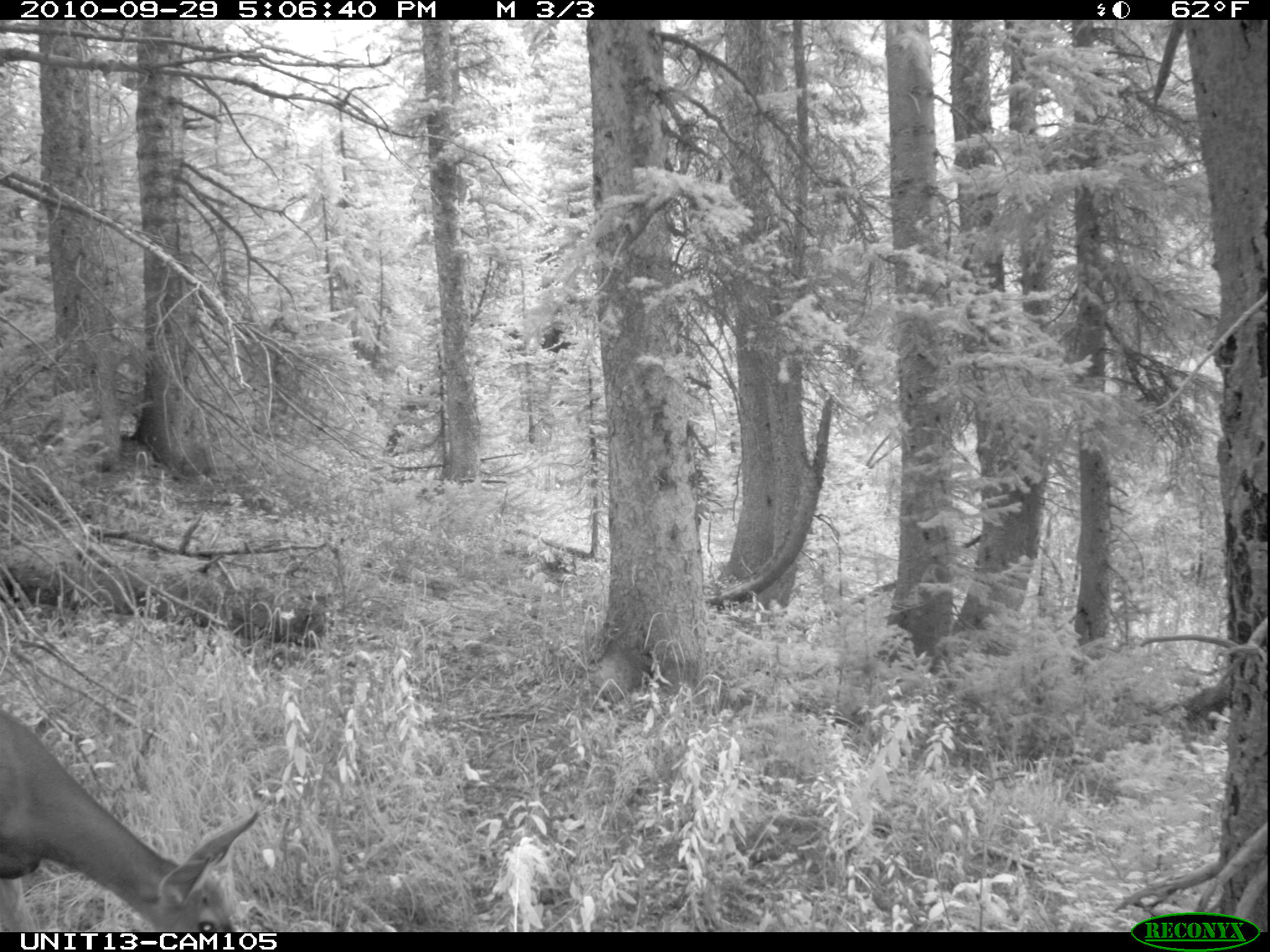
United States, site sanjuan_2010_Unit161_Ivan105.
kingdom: Animalia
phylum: Chordata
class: Mammalia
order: Artiodactyla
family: Cervidae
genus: Odocoileus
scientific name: Odocoileus hemionus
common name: mule deer